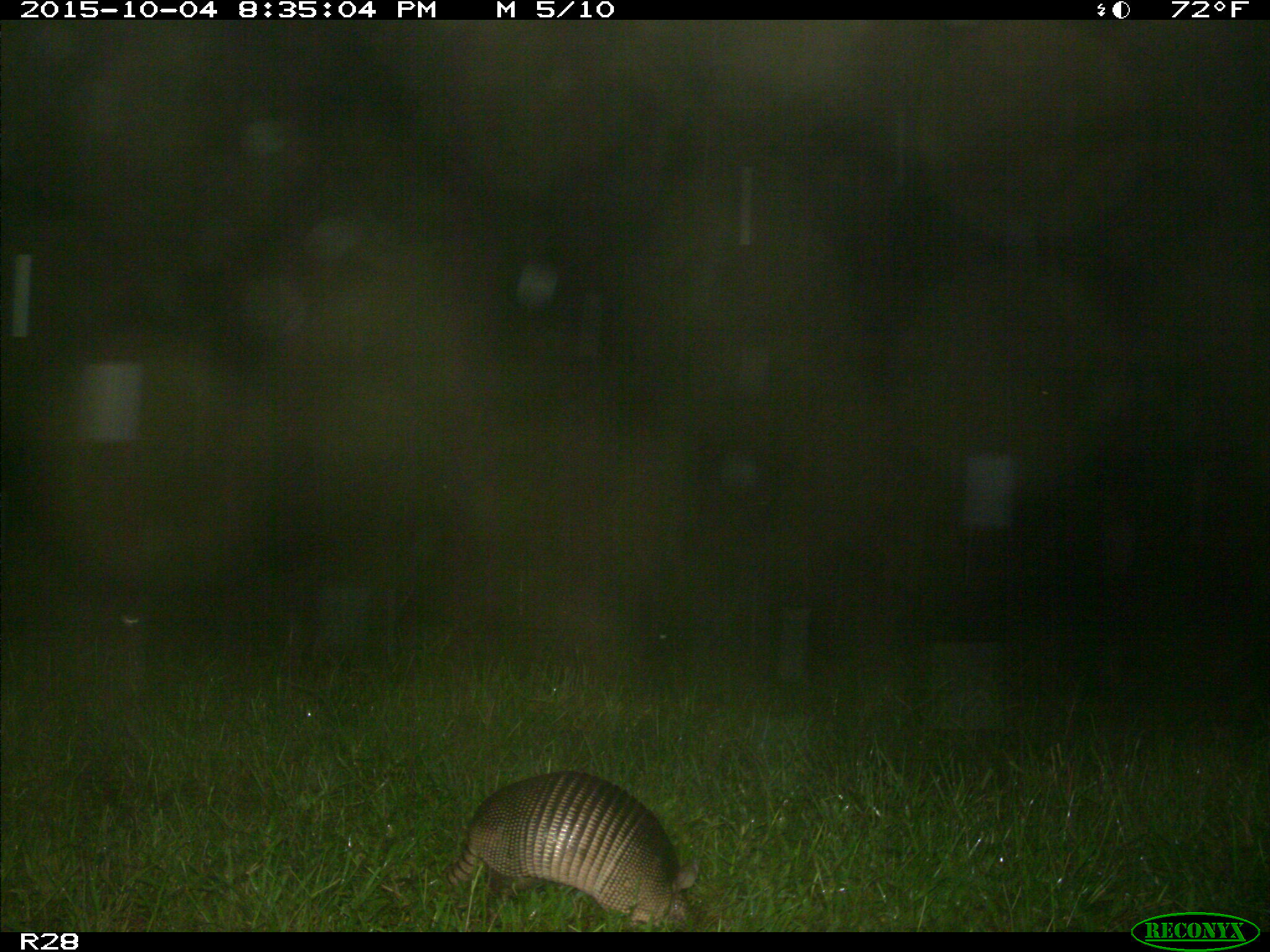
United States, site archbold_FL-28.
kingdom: Animalia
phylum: Chordata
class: Mammalia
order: Cingulata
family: Dasypodidae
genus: Dasypus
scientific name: Dasypus novemcinctus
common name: nine-banded armadillo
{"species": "Dasypus novemcinctus (nine-banded armadillo)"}